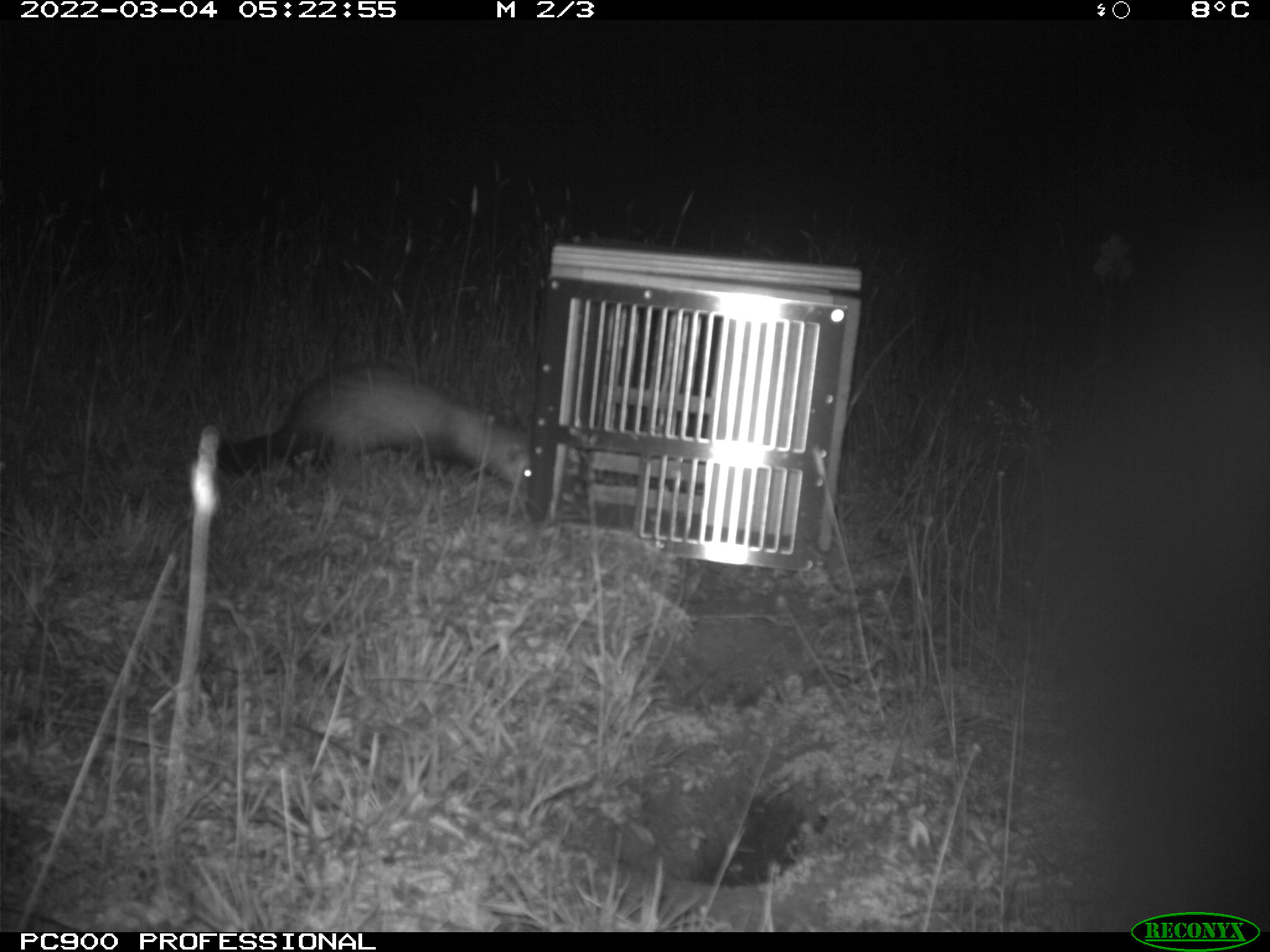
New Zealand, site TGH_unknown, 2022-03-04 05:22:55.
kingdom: Animalia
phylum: Chordata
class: Mammalia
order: Carnivora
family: Mustelidae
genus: Mustela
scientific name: Mustela furo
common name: ferret